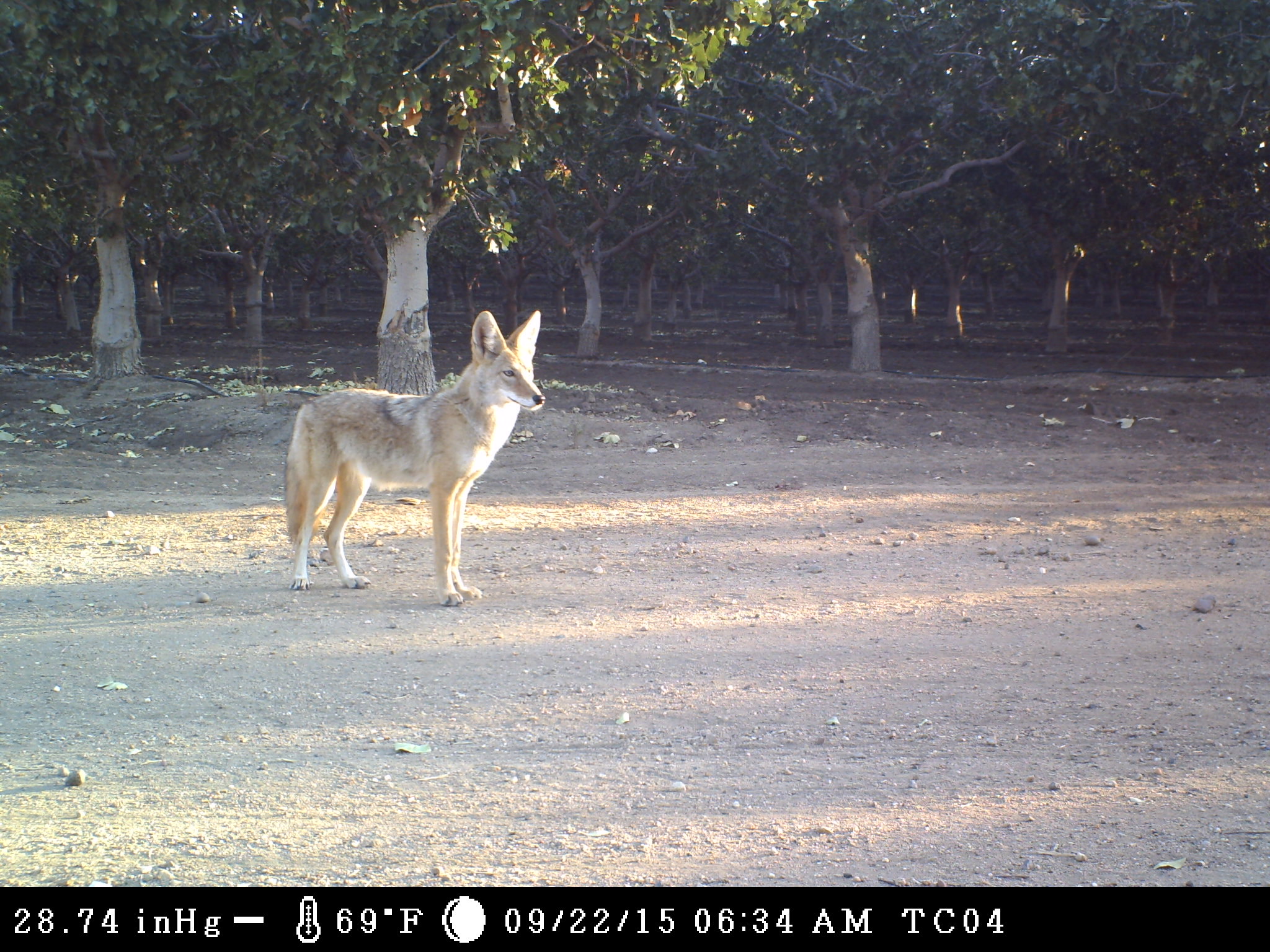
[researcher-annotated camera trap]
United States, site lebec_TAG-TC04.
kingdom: Animalia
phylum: Chordata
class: Mammalia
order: Carnivora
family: Canidae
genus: Canis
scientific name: Canis latrans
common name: coyote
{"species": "Canis latrans (coyote)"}